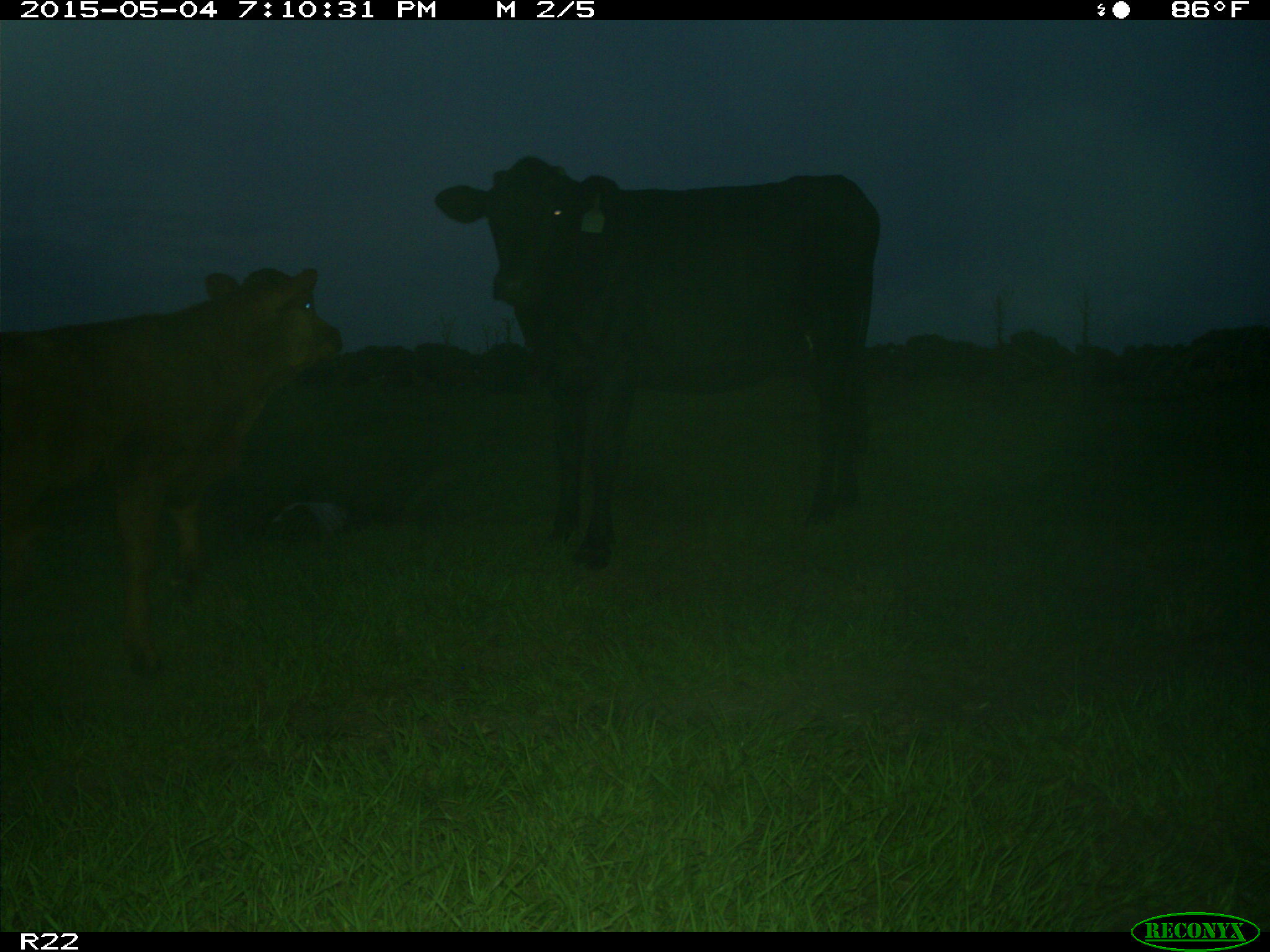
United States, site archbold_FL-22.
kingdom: Animalia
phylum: Chordata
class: Mammalia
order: Artiodactyla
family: Bovidae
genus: Bos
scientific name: Bos taurus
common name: domestic cow